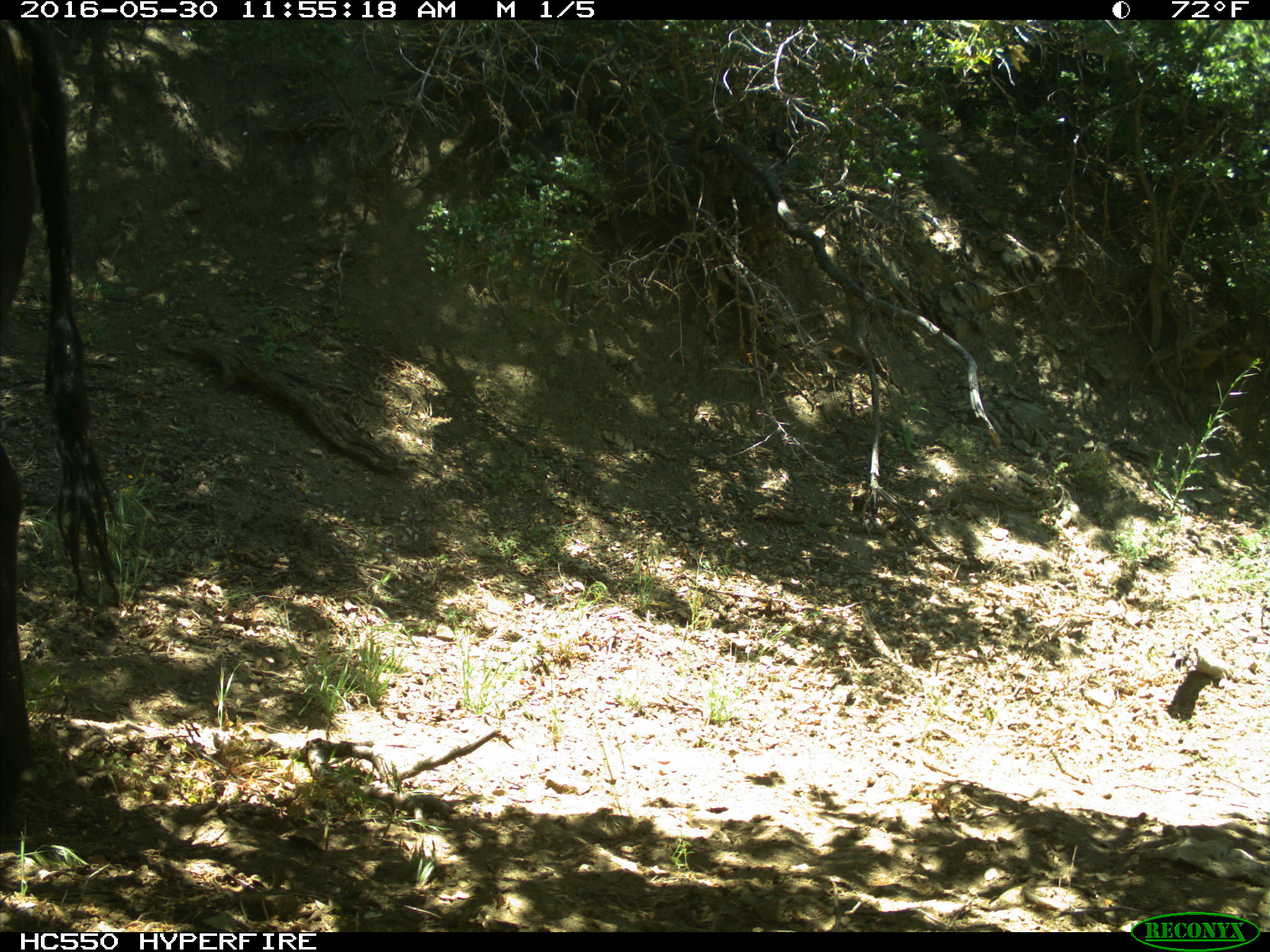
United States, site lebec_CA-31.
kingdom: Animalia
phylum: Chordata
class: Mammalia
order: Artiodactyla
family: Bovidae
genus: Bos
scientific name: Bos taurus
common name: domestic cow